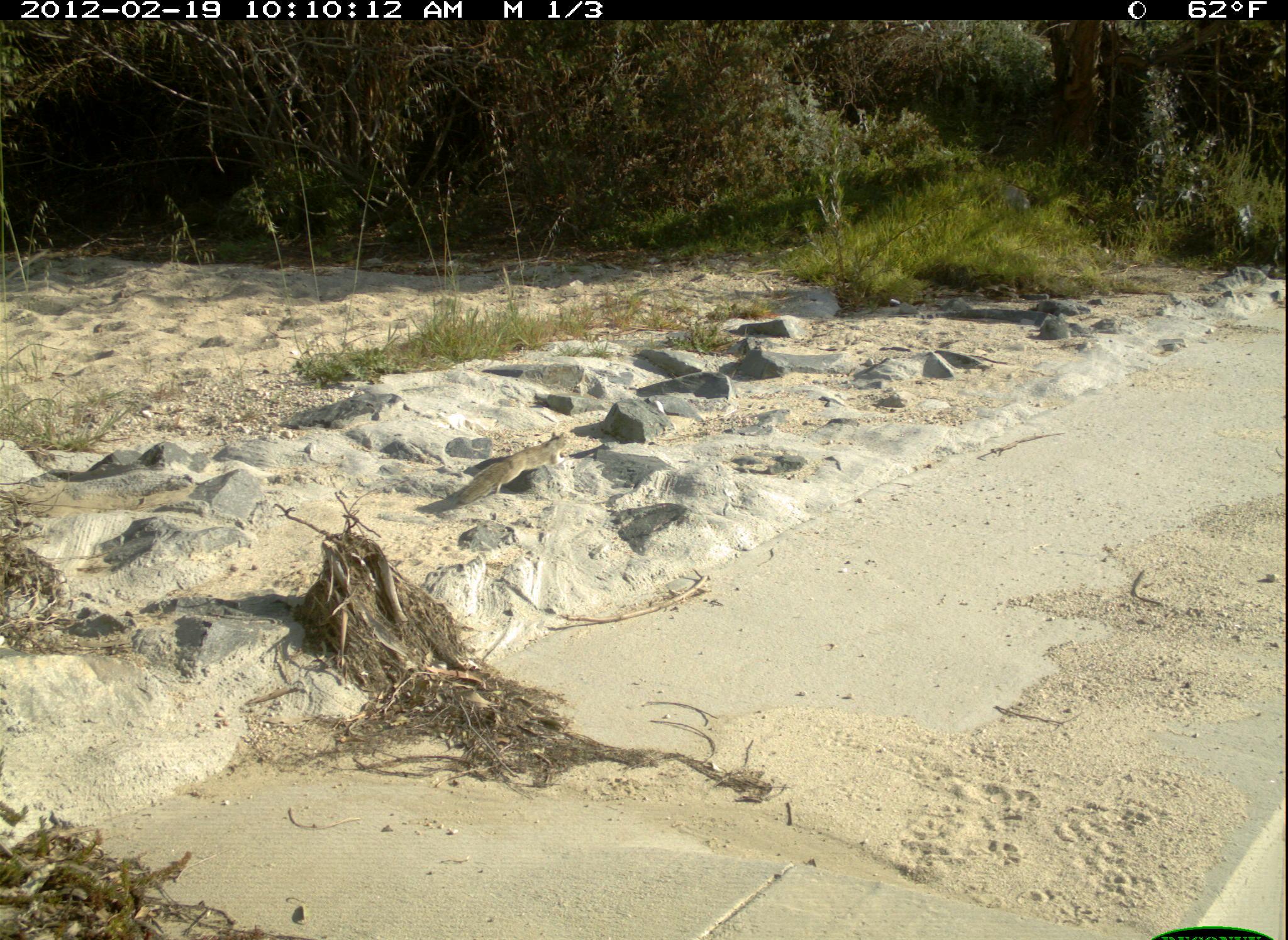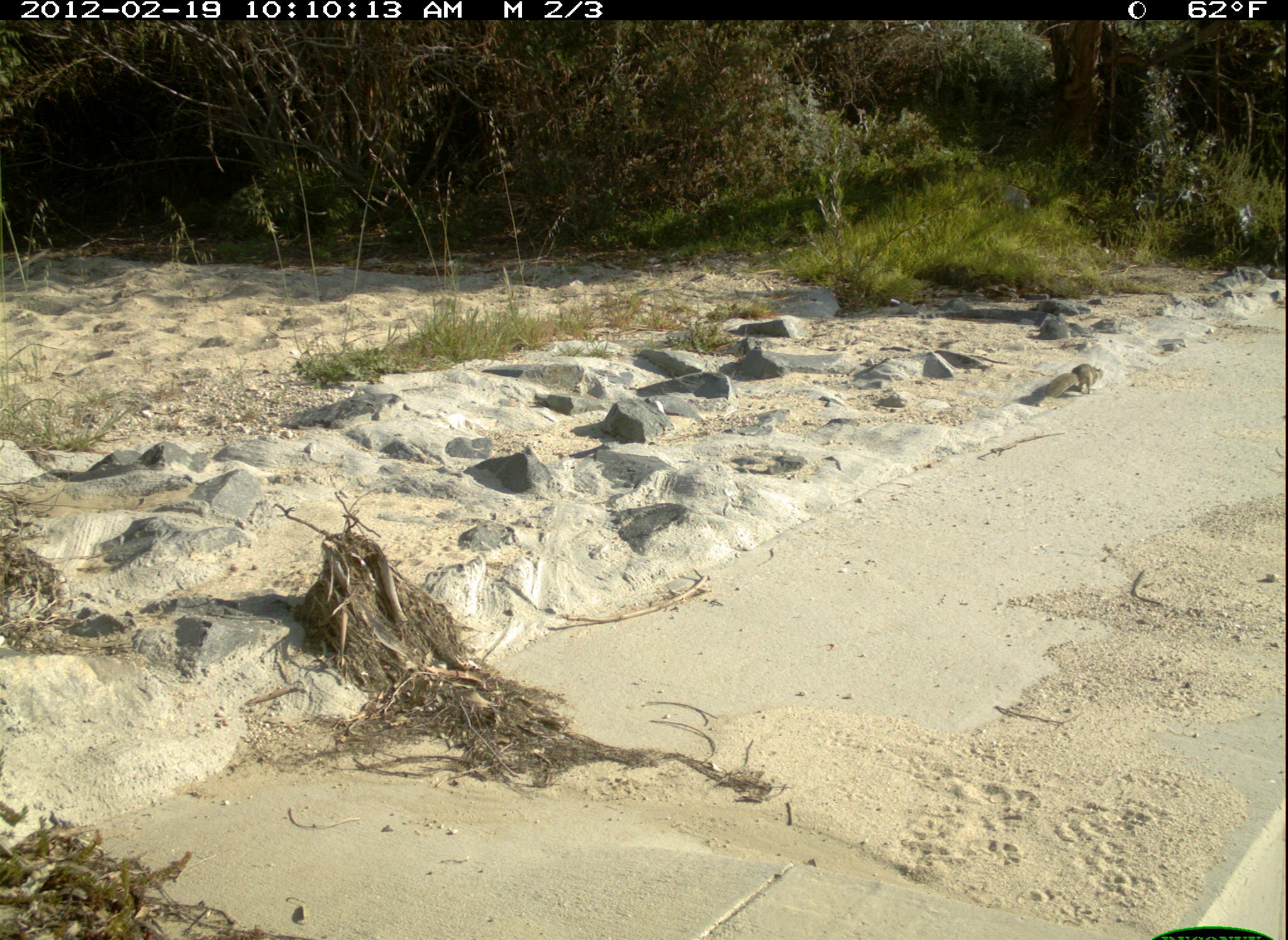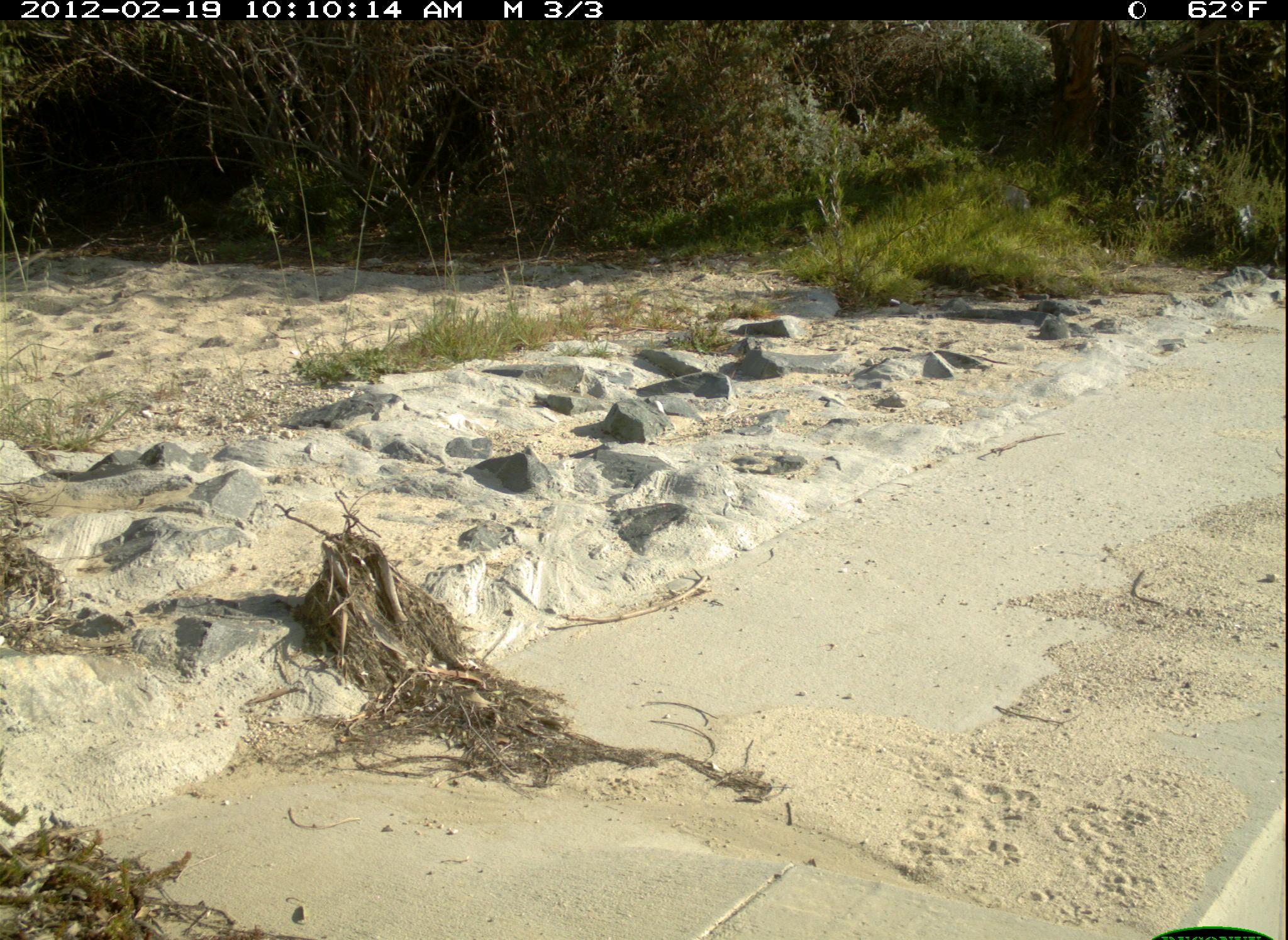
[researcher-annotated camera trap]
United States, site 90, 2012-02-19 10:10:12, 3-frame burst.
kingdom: Animalia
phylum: Chordata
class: Mammalia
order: Rodentia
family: Sciuridae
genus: Sciurus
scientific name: Sciurus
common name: squirrel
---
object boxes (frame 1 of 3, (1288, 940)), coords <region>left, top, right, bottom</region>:
squirrel: <region>425, 424, 570, 522</region>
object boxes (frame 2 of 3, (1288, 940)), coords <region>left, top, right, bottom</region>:
squirrel: <region>1040, 358, 1111, 409</region>